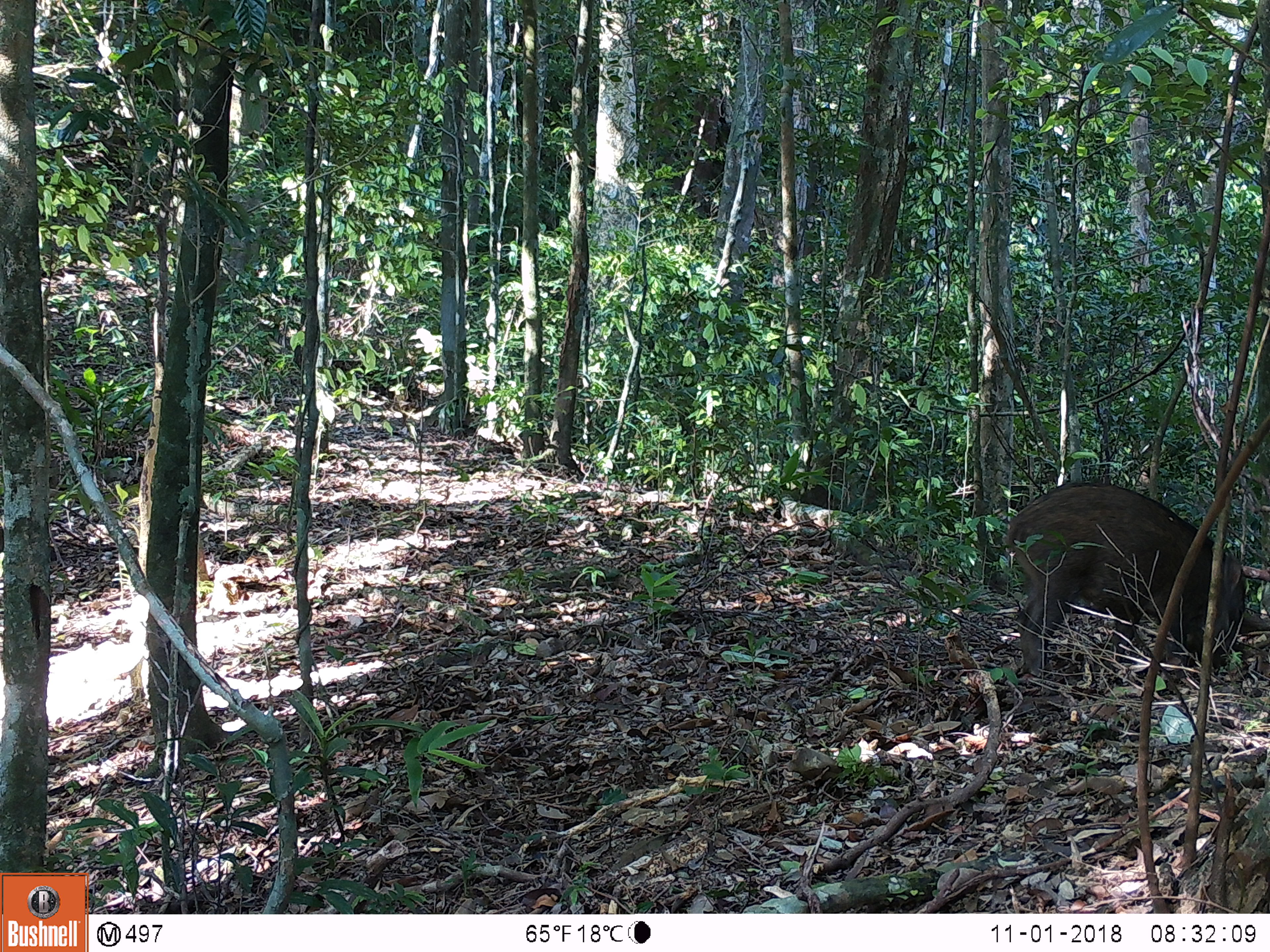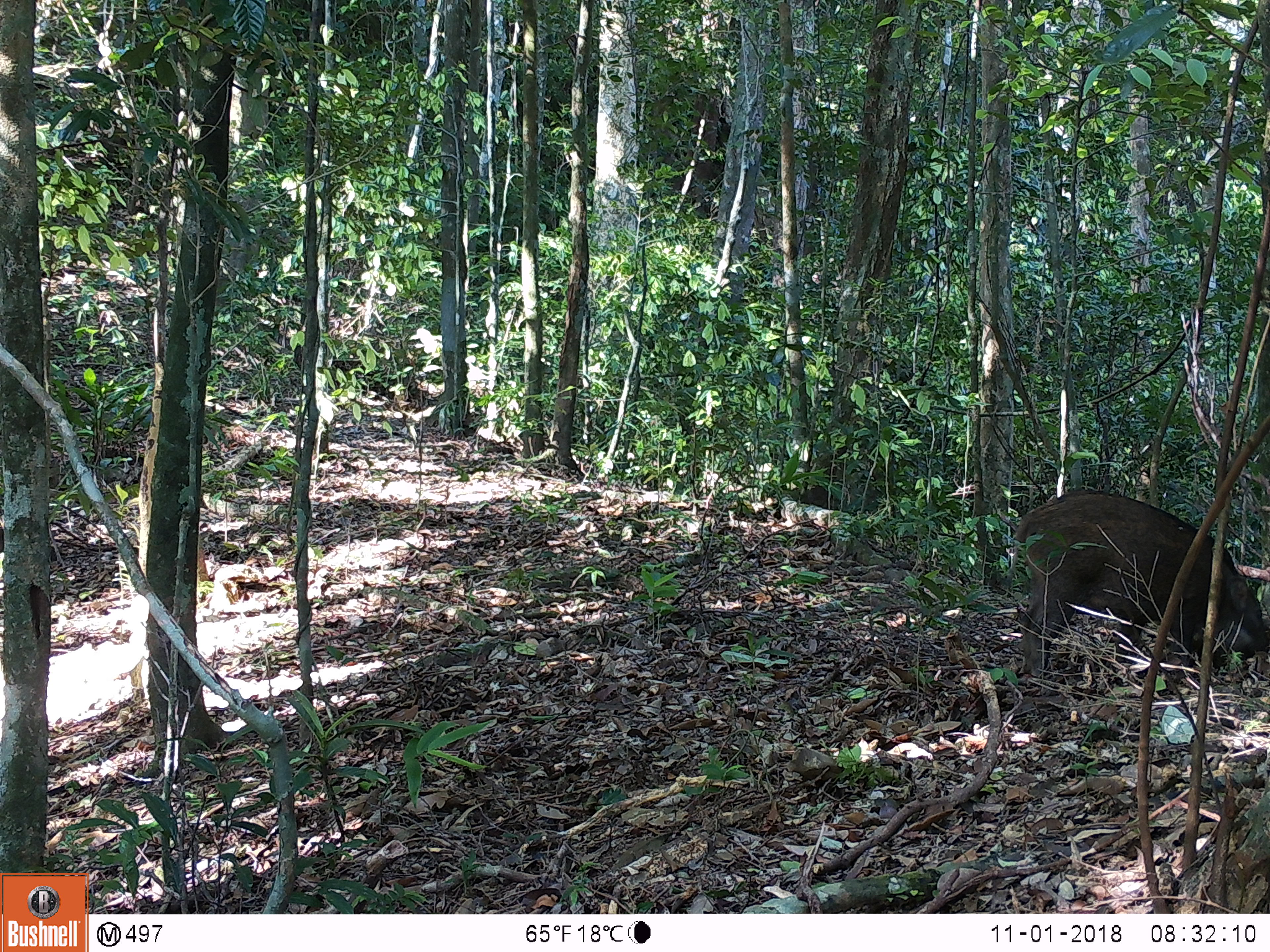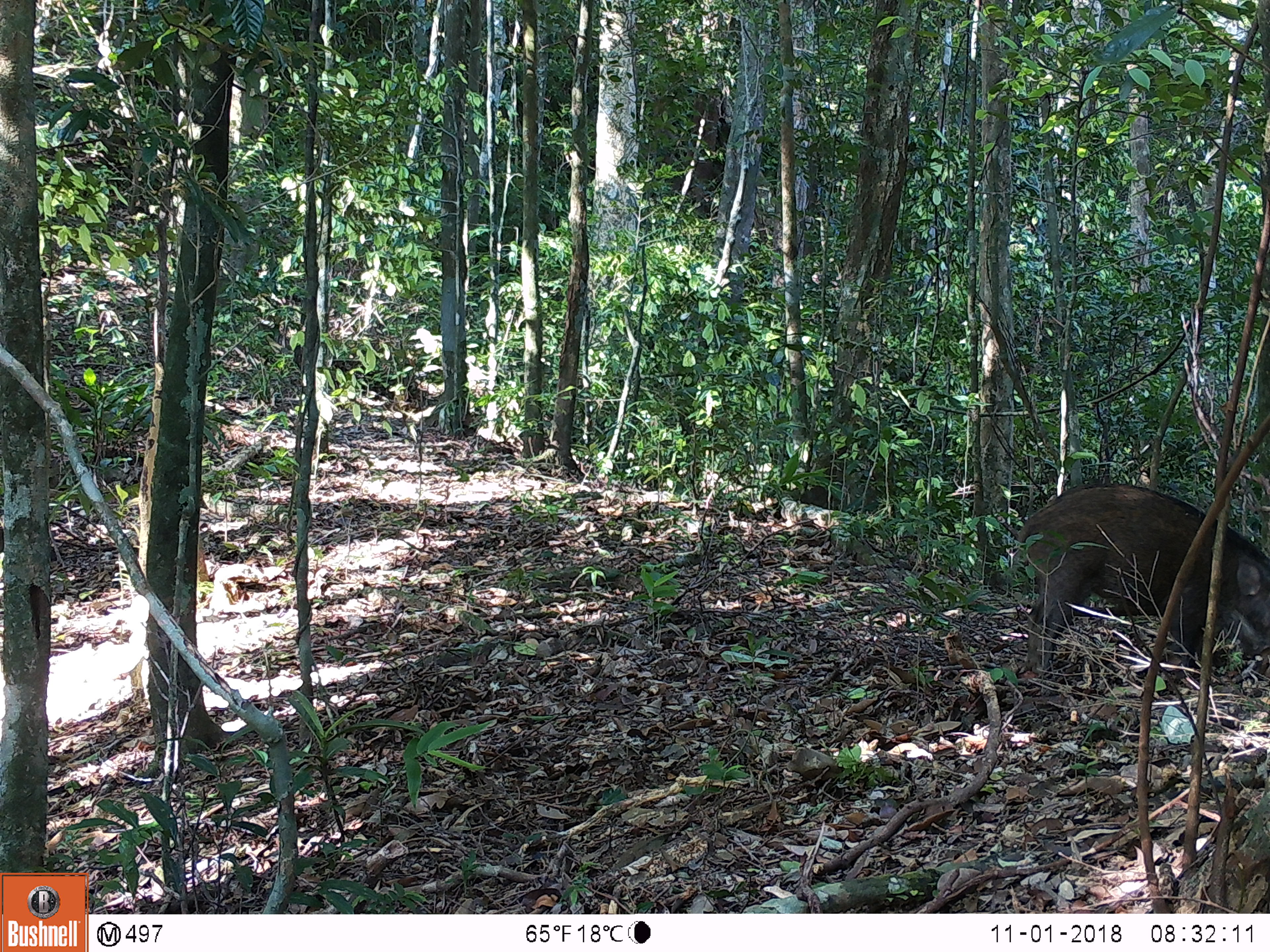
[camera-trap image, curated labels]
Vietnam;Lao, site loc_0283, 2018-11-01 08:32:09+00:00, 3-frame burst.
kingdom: Animalia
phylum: Chordata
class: Mammalia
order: Artiodactyla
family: Suidae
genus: Sus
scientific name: Sus scrofa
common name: eurasian wild pig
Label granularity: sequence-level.